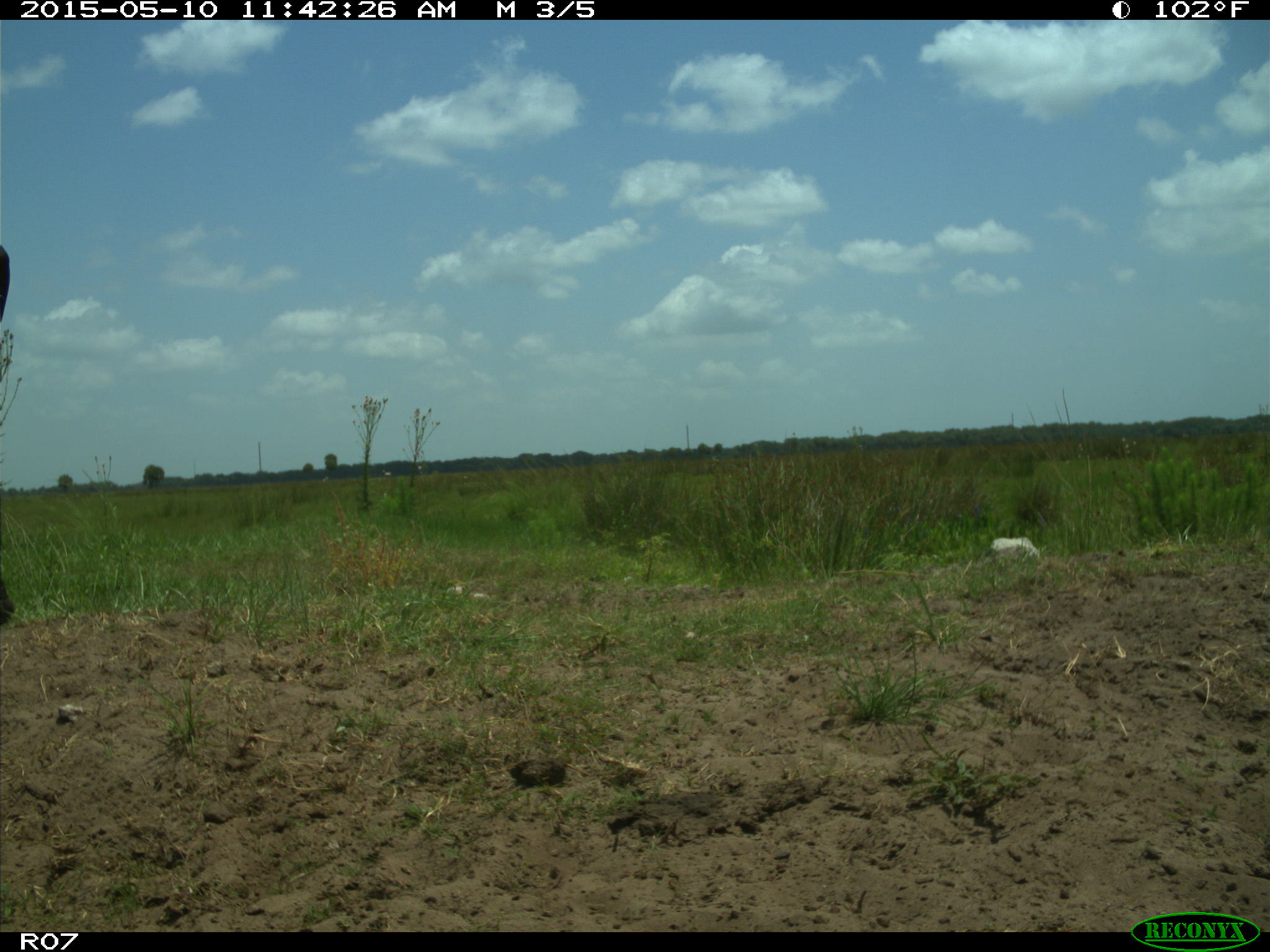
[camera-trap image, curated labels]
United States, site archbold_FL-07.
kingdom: Animalia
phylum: Chordata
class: Mammalia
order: Artiodactyla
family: Bovidae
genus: Bos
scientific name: Bos taurus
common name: domestic cow